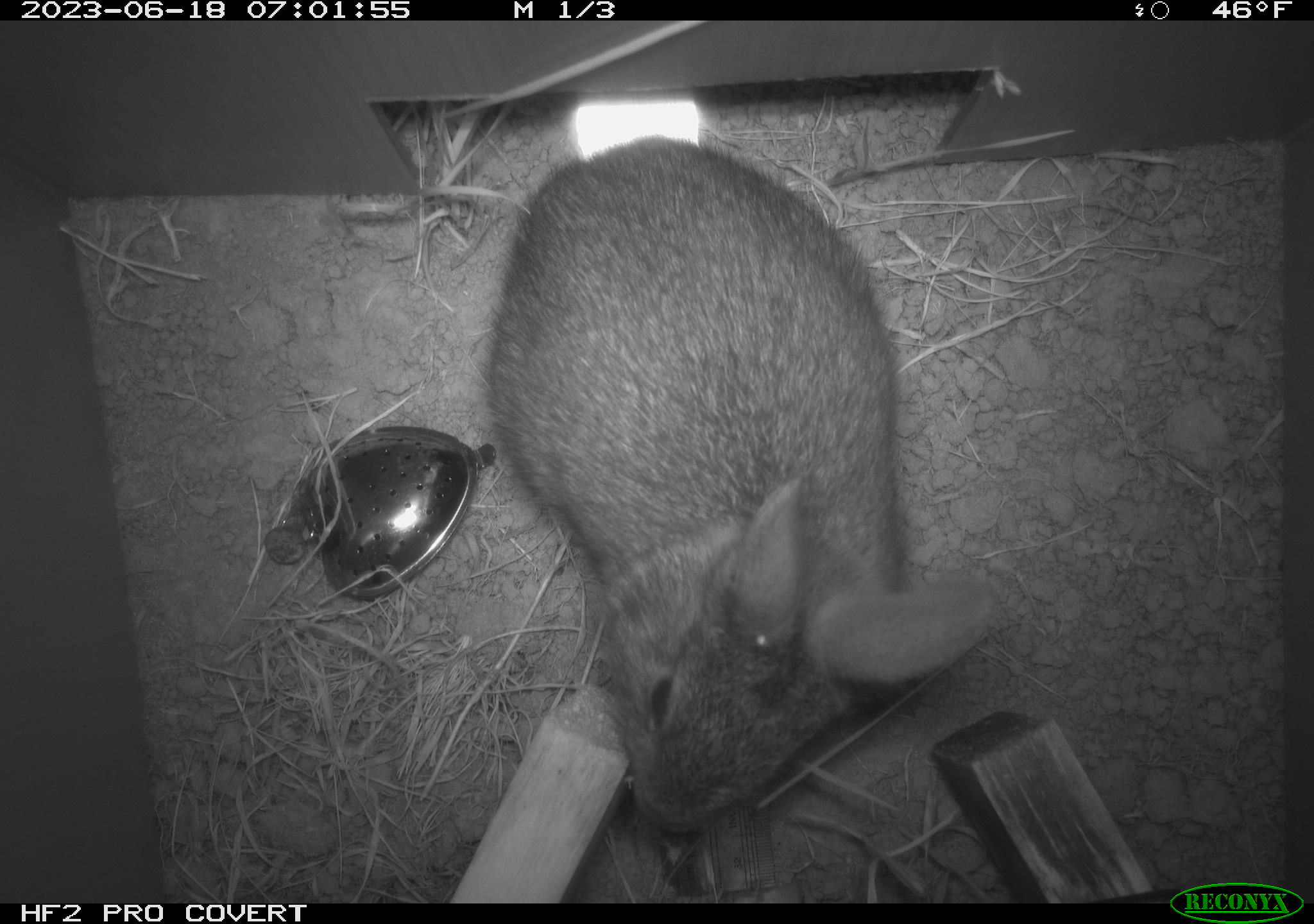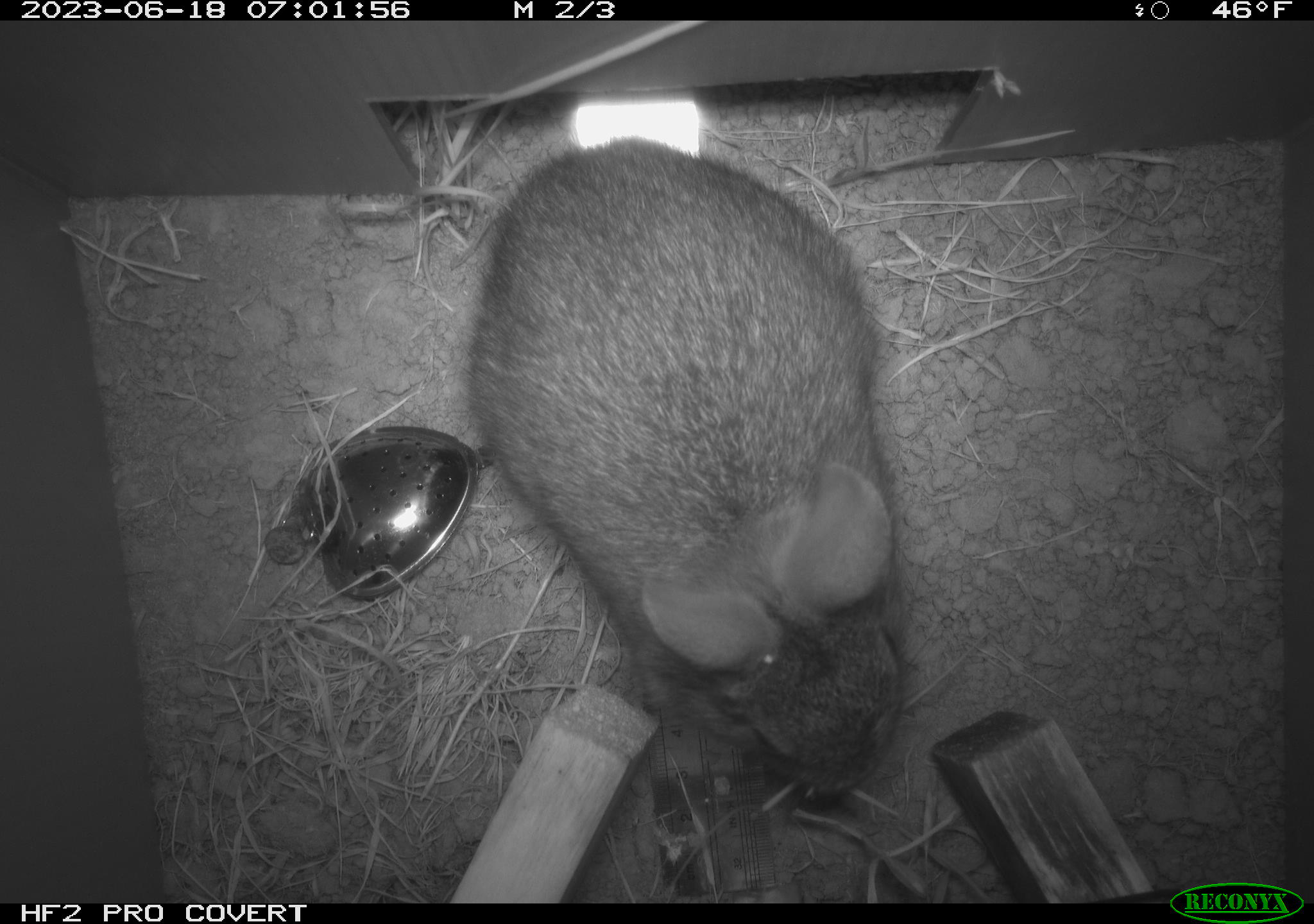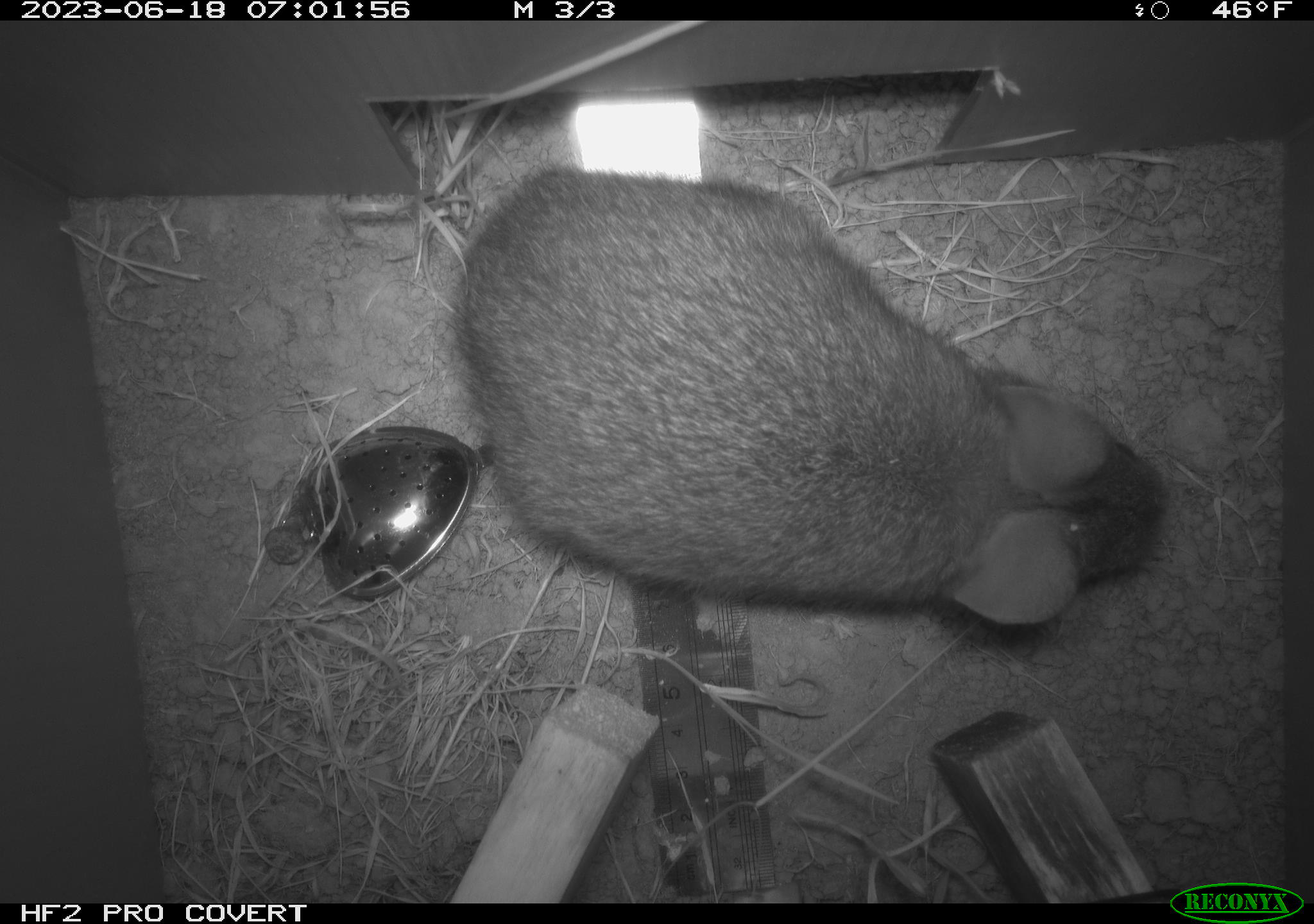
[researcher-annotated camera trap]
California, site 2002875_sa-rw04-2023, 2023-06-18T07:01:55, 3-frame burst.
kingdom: Animalia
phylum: Chordata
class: Mammalia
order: Lagomorpha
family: Leporidae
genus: Sylvilagus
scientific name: Sylvilagus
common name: cottontail rabbits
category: sylvilagus species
Sylvilagus species (cottontail rabbits) (Sylvilagus).